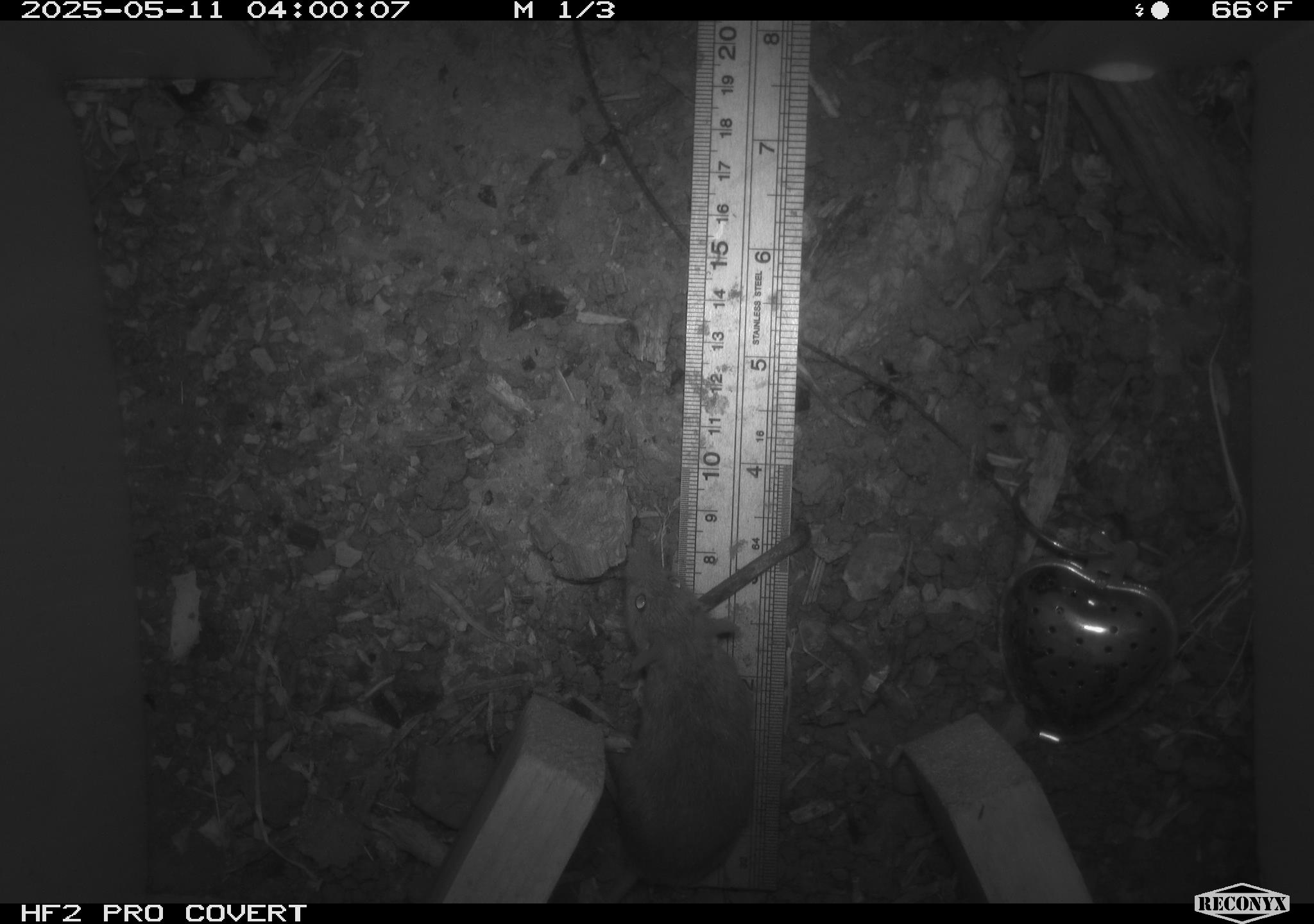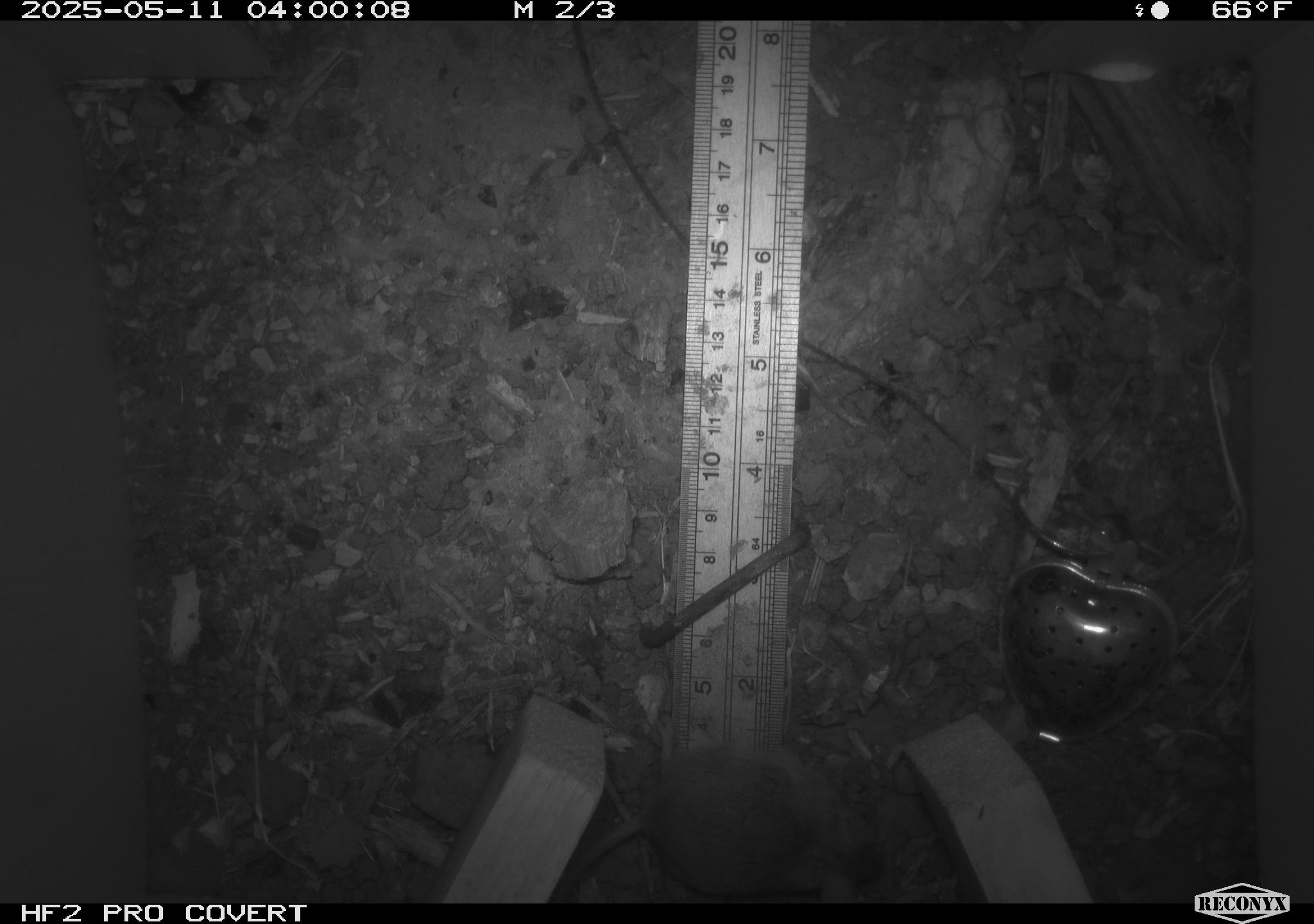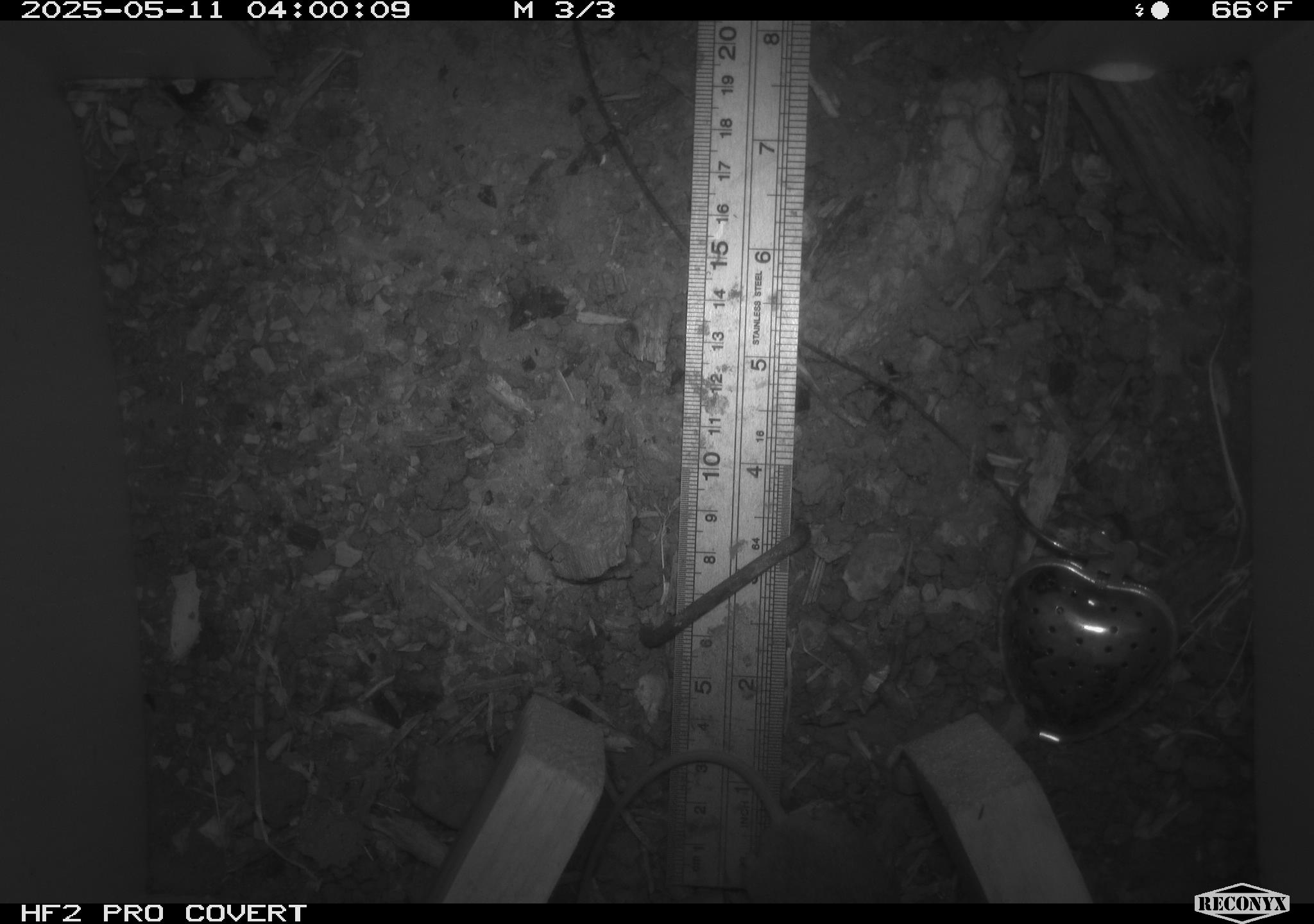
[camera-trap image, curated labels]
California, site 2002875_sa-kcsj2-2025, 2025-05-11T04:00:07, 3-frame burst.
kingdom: Animalia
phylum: Chordata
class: Mammalia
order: Rodentia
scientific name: Rodentia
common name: rodent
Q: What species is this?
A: Rodent (Rodentia).